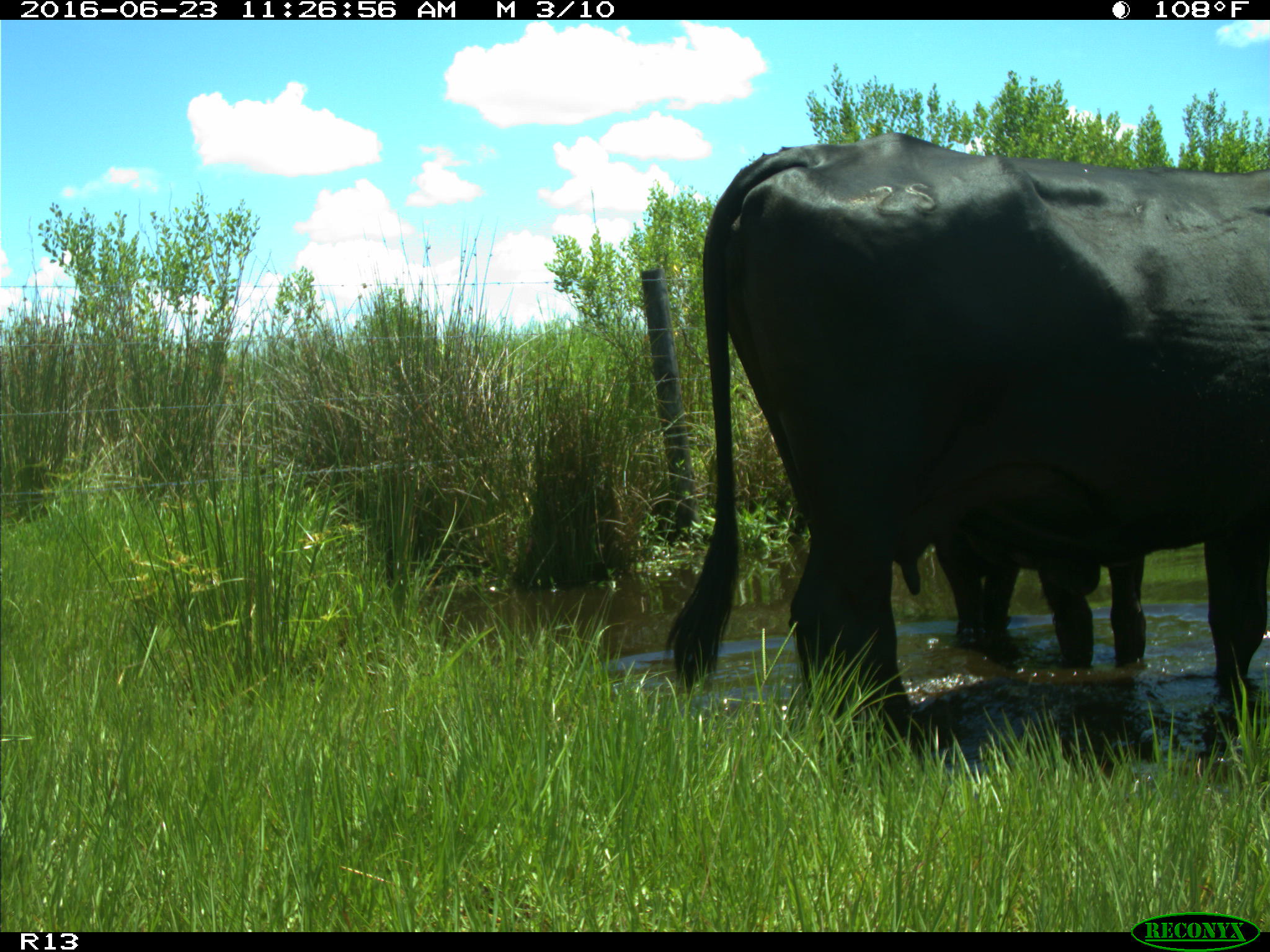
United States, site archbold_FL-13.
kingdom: Animalia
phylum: Chordata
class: Mammalia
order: Artiodactyla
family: Bovidae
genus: Bos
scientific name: Bos taurus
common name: domestic cow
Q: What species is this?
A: Bos taurus (domestic cow).